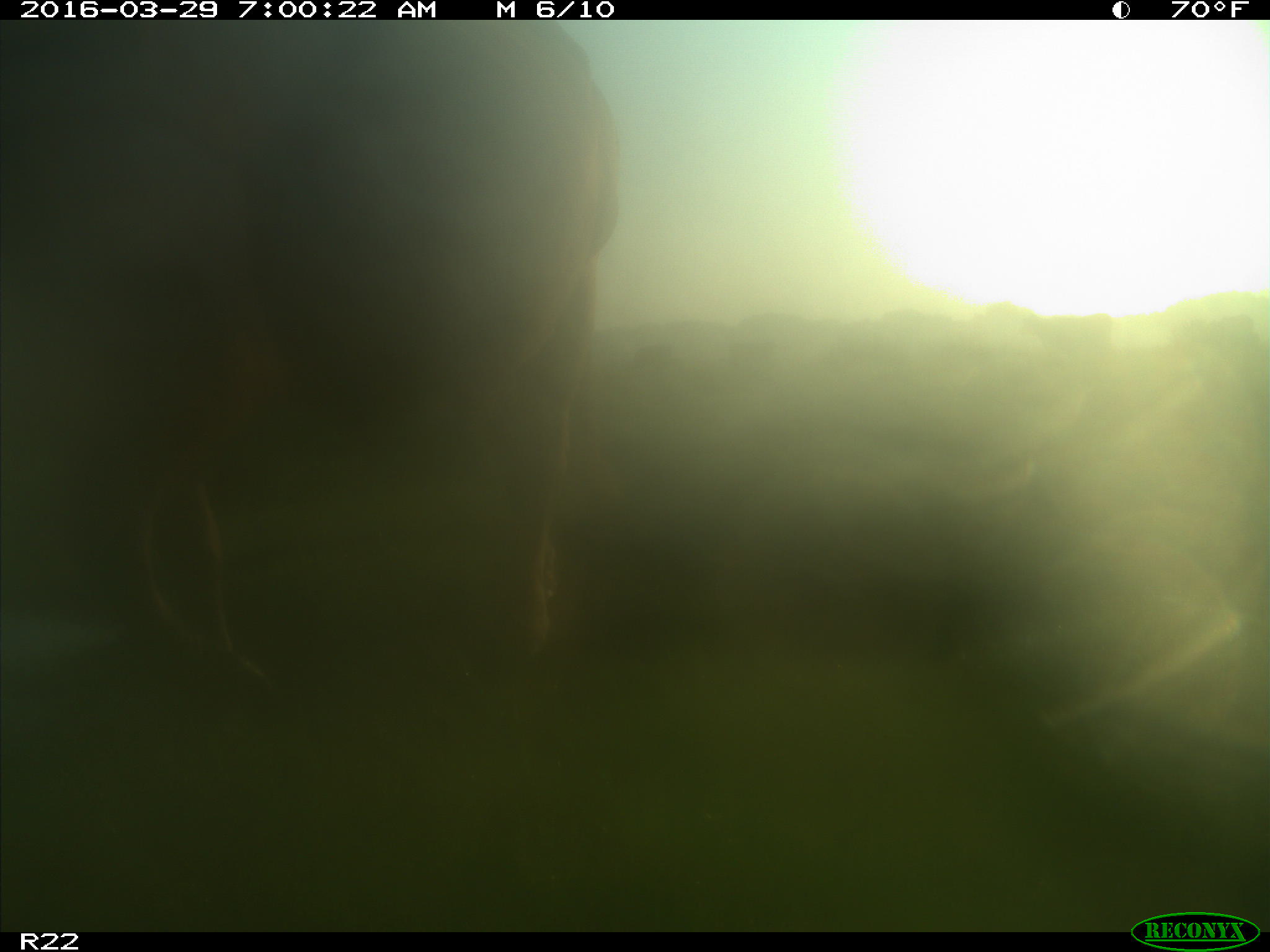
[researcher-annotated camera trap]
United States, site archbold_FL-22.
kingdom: Animalia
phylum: Chordata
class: Mammalia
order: Artiodactyla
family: Bovidae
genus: Bos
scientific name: Bos taurus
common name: domestic cow